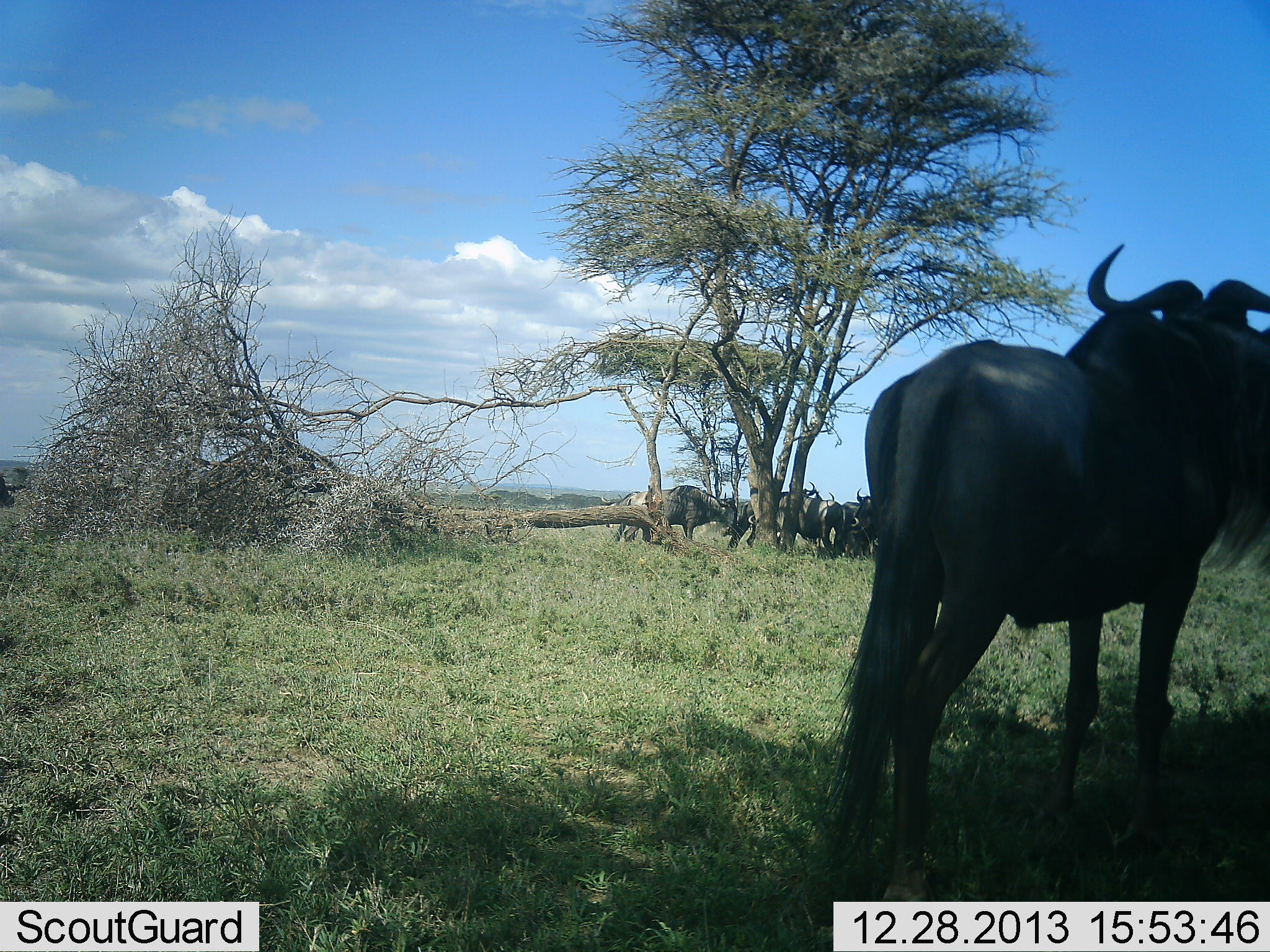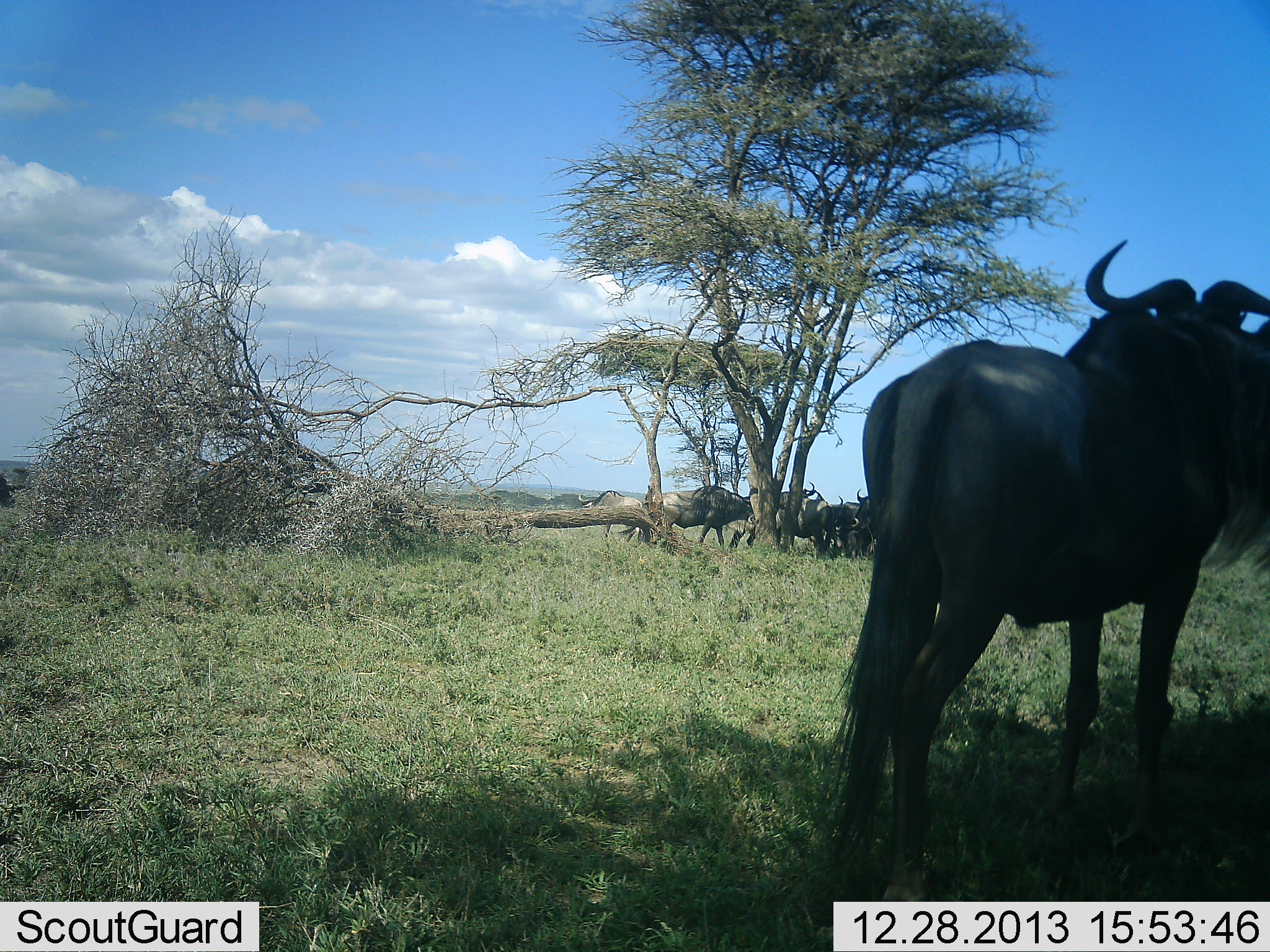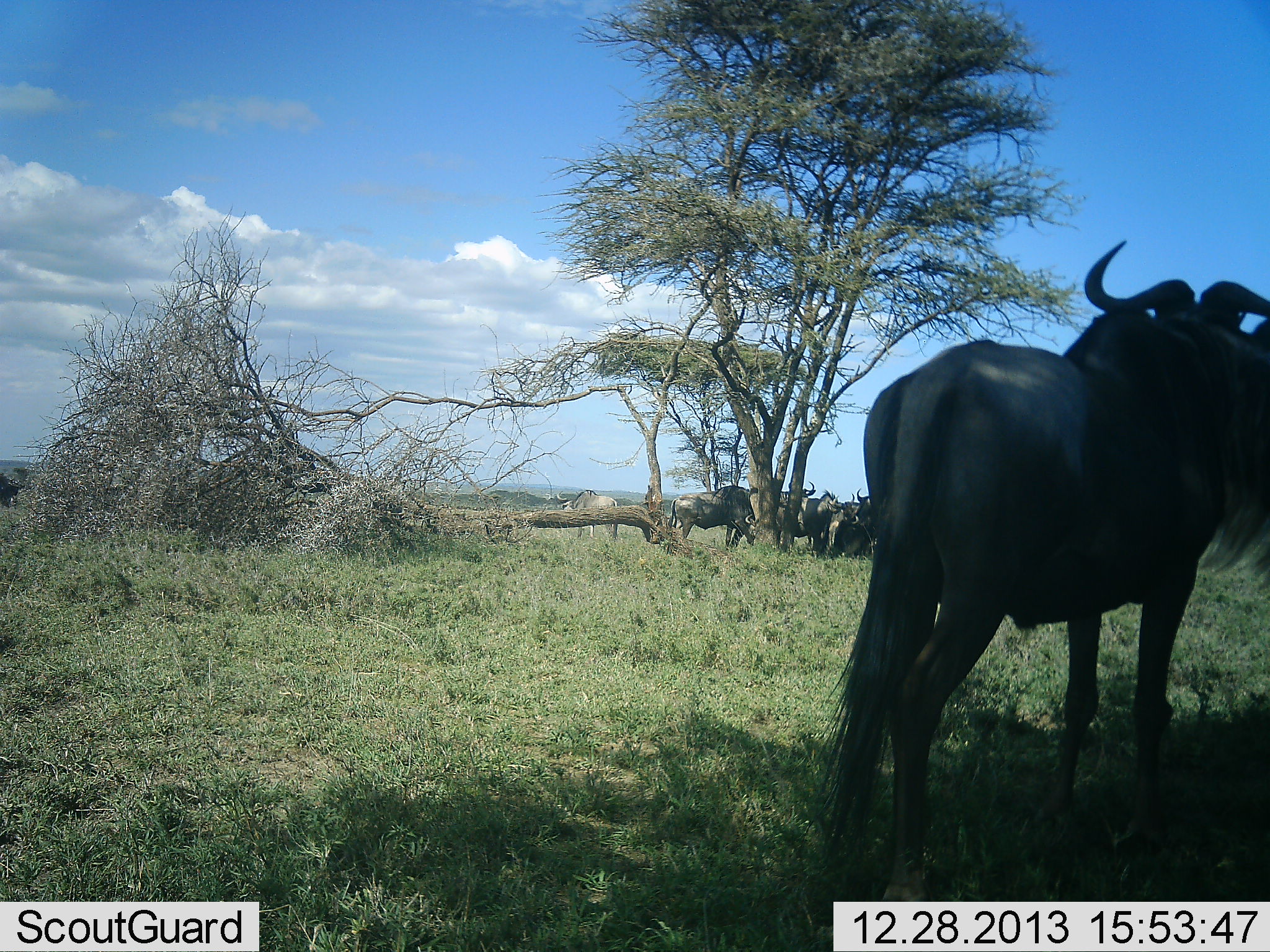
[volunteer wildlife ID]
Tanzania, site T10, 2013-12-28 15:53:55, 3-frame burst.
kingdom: Animalia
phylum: Chordata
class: Mammalia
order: Artiodactyla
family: Bovidae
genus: Connochaetes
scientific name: Connochaetes taurinus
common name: blue wildebeest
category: wildebeest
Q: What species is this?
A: Wildebeest (blue wildebeest) (Connochaetes taurinus).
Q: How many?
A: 10.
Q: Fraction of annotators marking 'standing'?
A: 100%.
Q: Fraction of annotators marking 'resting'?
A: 10%.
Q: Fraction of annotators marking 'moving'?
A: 60%.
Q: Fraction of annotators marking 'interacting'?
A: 20%.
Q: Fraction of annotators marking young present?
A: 0%.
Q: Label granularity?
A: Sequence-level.